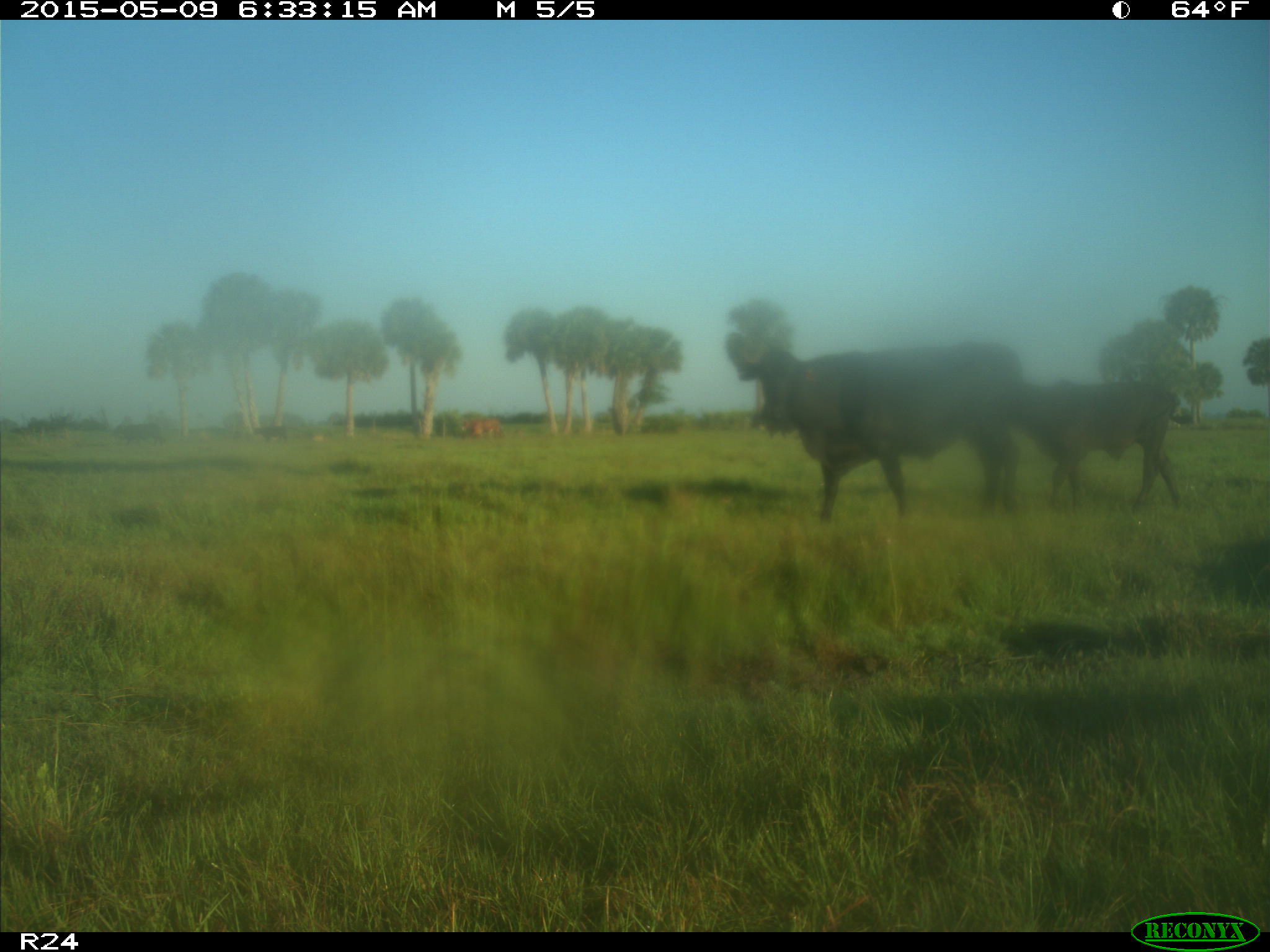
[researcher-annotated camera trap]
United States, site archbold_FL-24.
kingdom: Animalia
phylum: Chordata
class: Mammalia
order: Artiodactyla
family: Bovidae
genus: Bos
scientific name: Bos taurus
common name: domestic cow